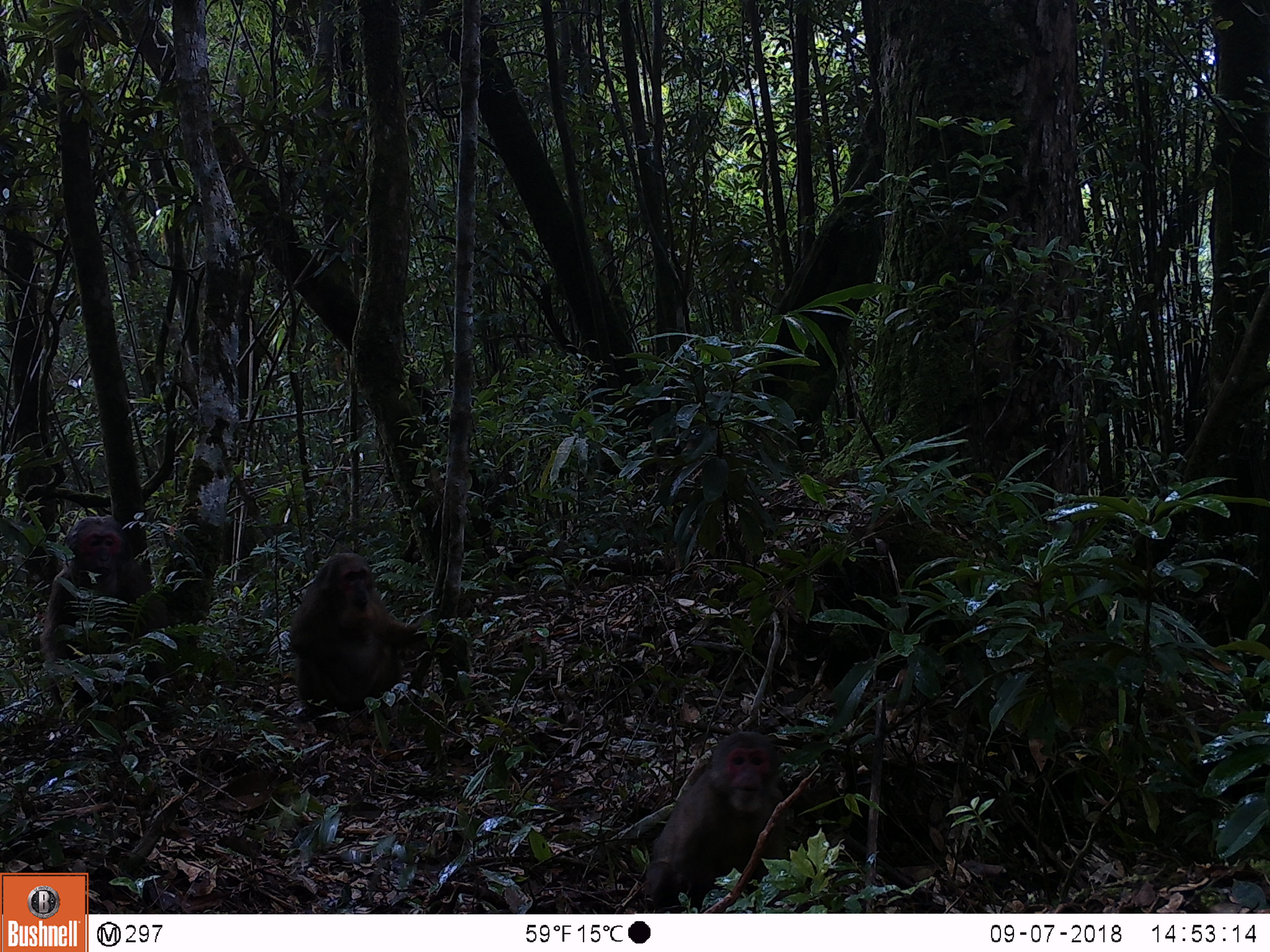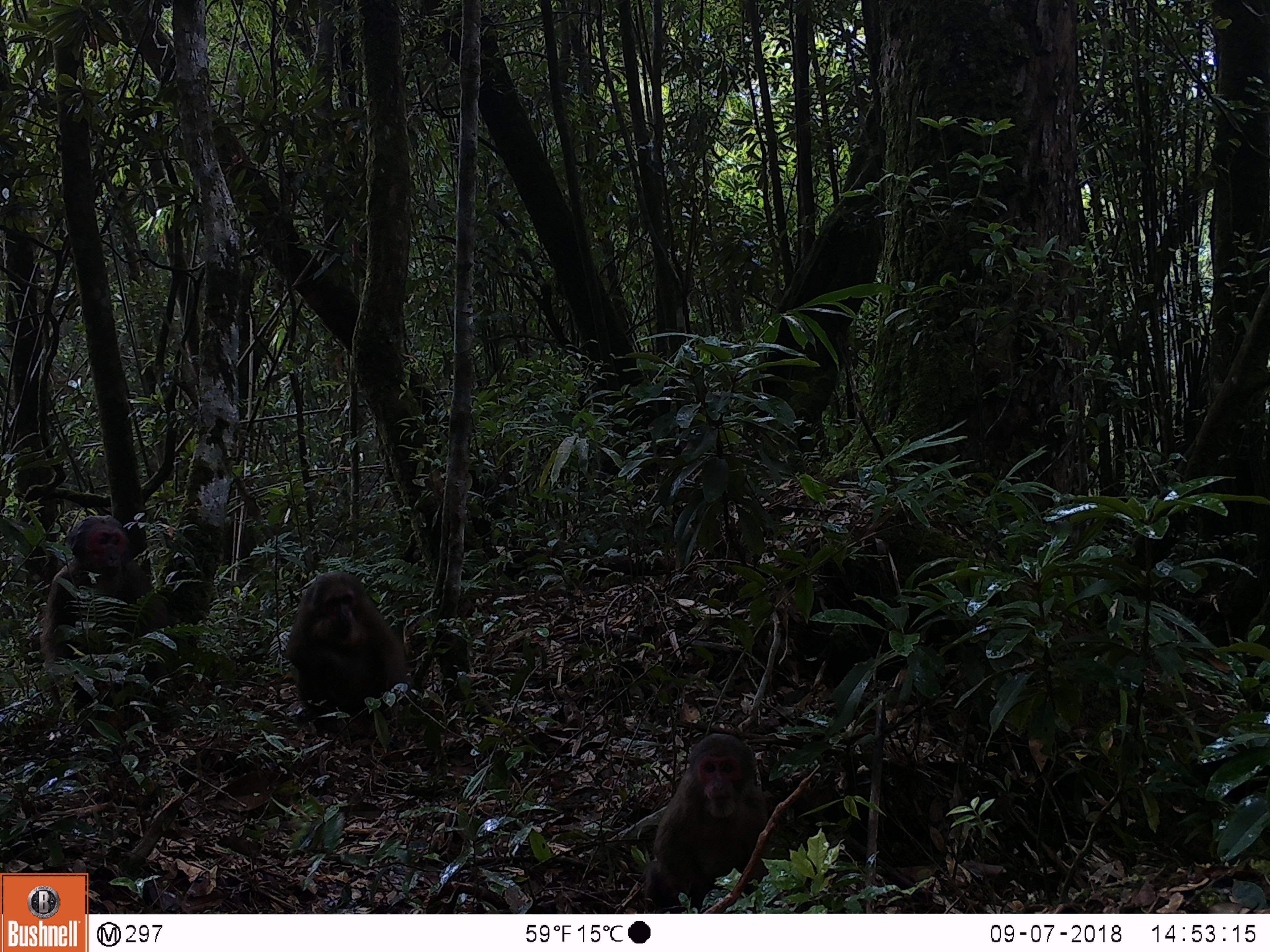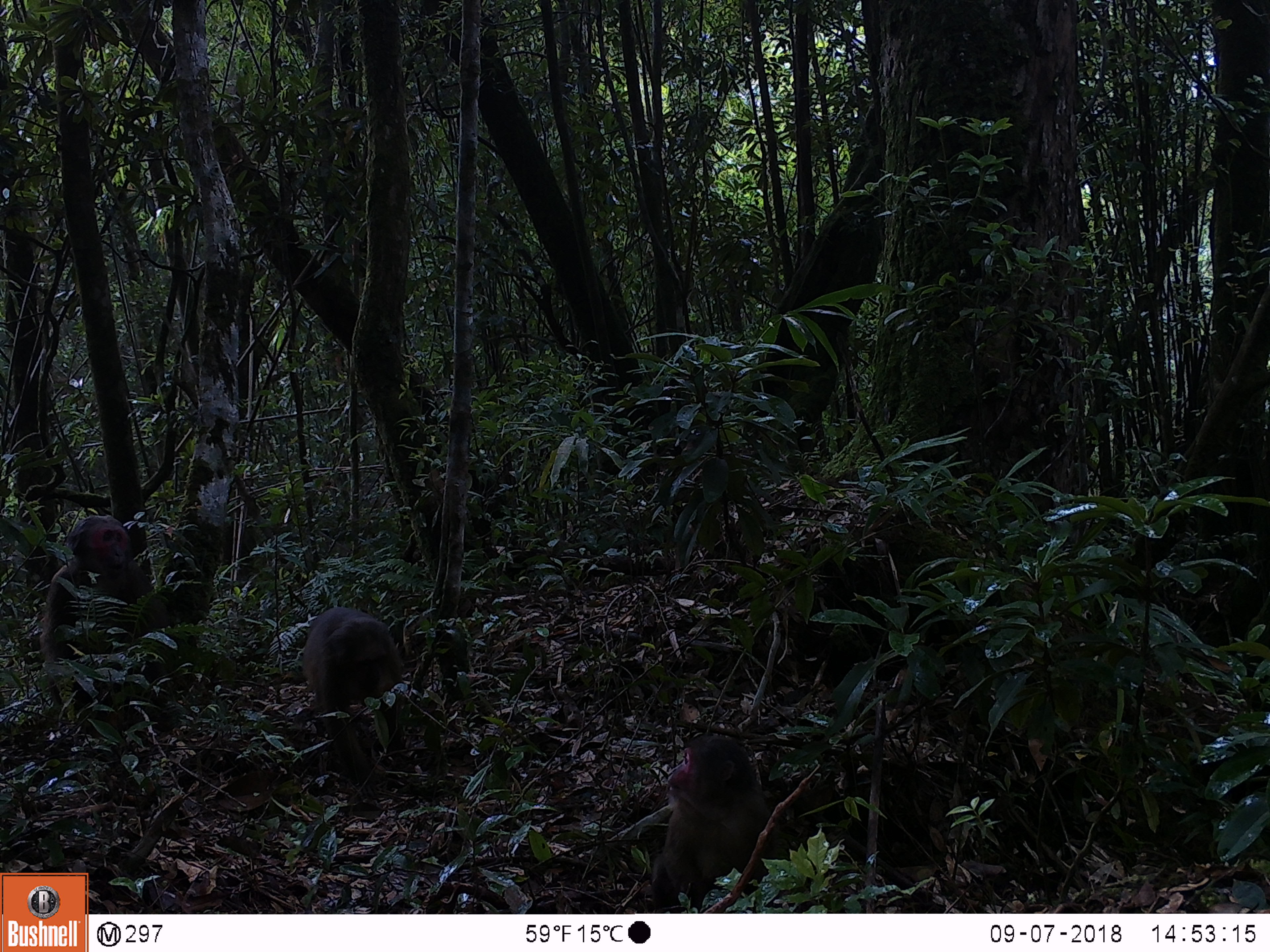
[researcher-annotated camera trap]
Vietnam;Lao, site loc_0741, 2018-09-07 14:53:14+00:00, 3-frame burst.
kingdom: Animalia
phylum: Chordata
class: Mammalia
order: Primates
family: Cercopithecidae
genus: Macaca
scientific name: Macaca arctoides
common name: stump-tailed macaque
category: stump tailed macaque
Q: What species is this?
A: Stump tailed macaque (stump-tailed macaque) (Macaca arctoides).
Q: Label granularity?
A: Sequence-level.